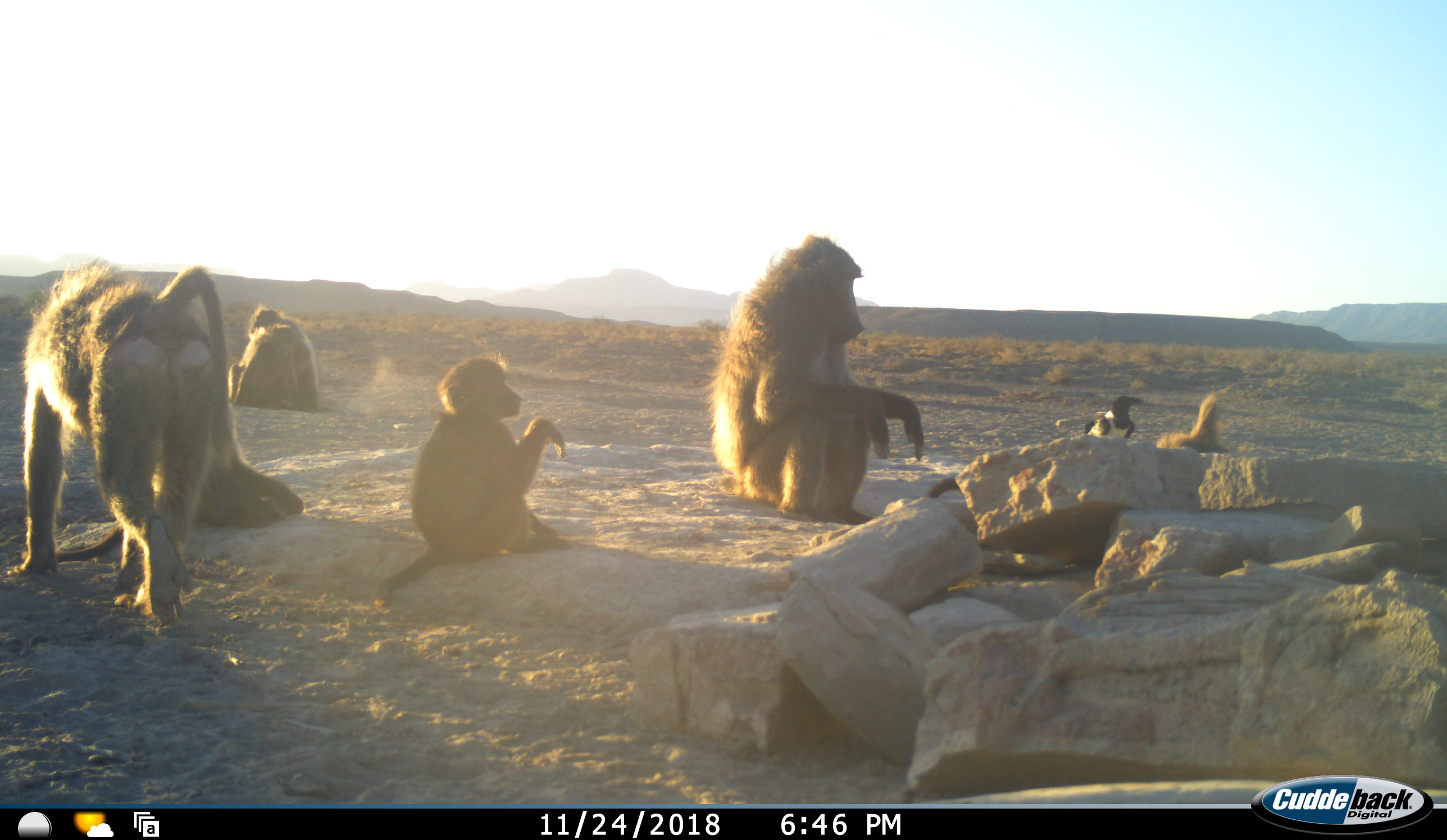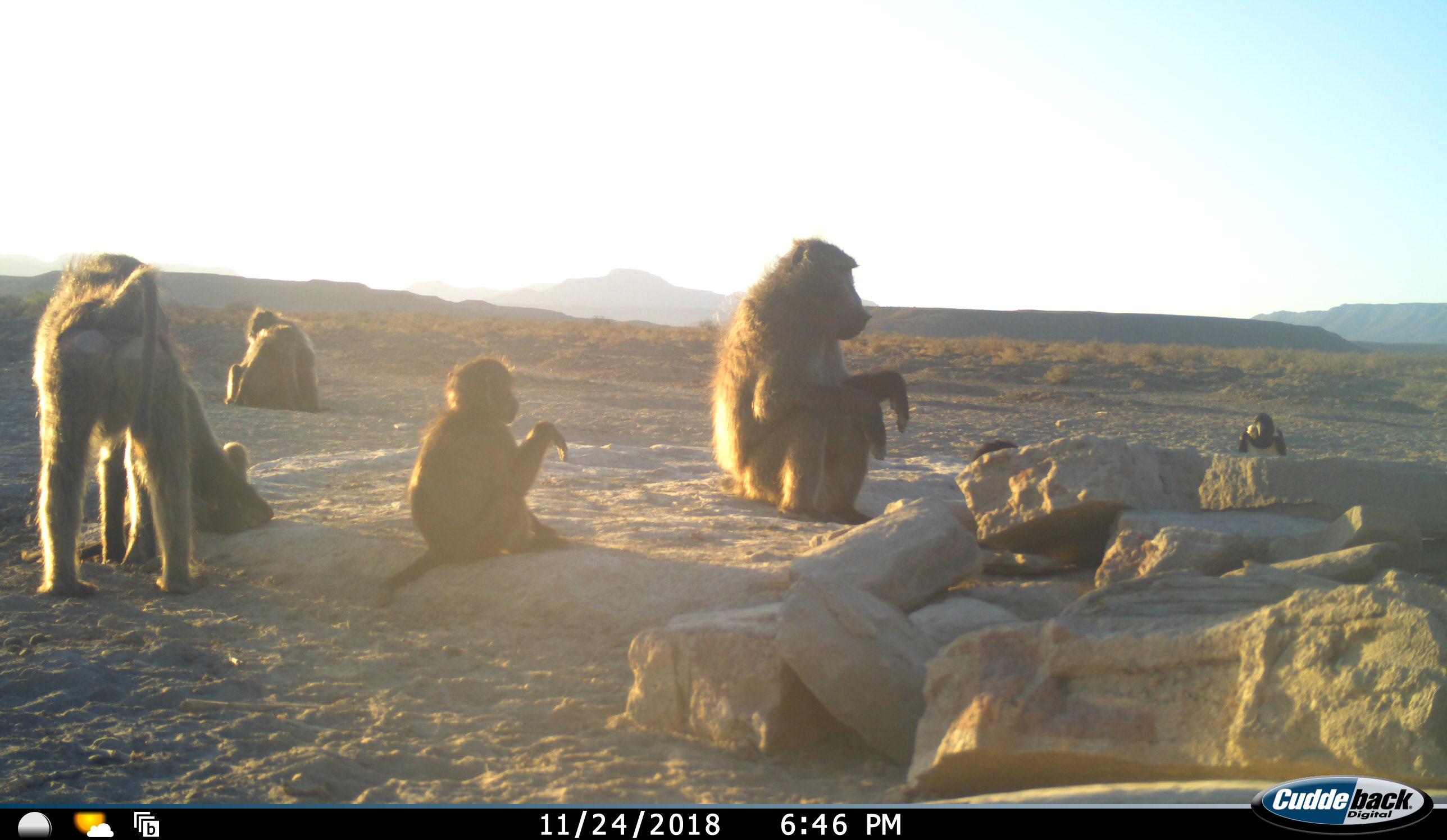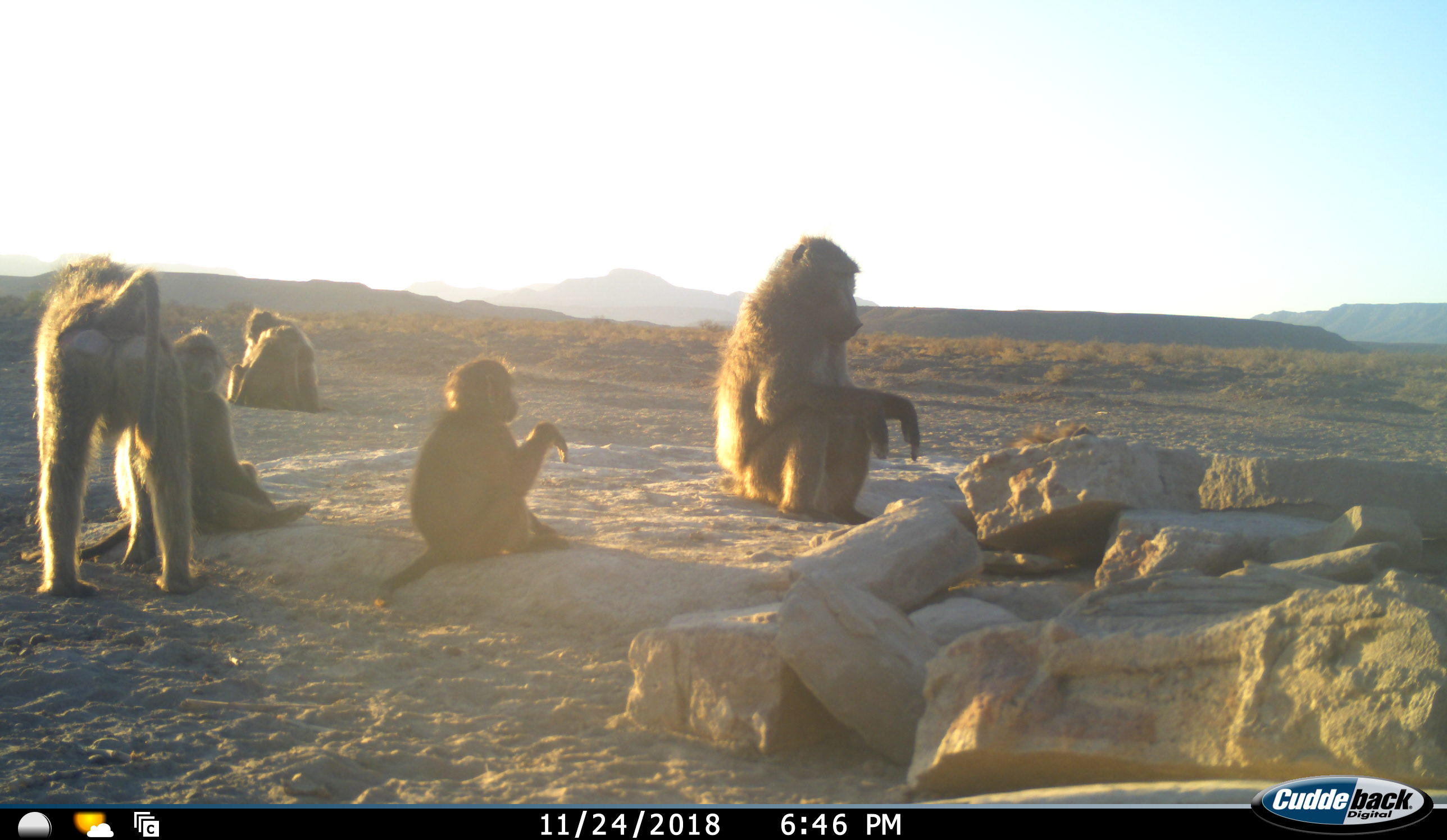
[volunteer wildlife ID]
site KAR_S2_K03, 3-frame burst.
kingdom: Animalia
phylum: Chordata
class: Mammalia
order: Primates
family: Cercopithecidae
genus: Papio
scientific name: Papio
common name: baboon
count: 6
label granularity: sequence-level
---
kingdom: Animalia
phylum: Chordata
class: Aves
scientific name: Aves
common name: bird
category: birdother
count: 1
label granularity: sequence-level